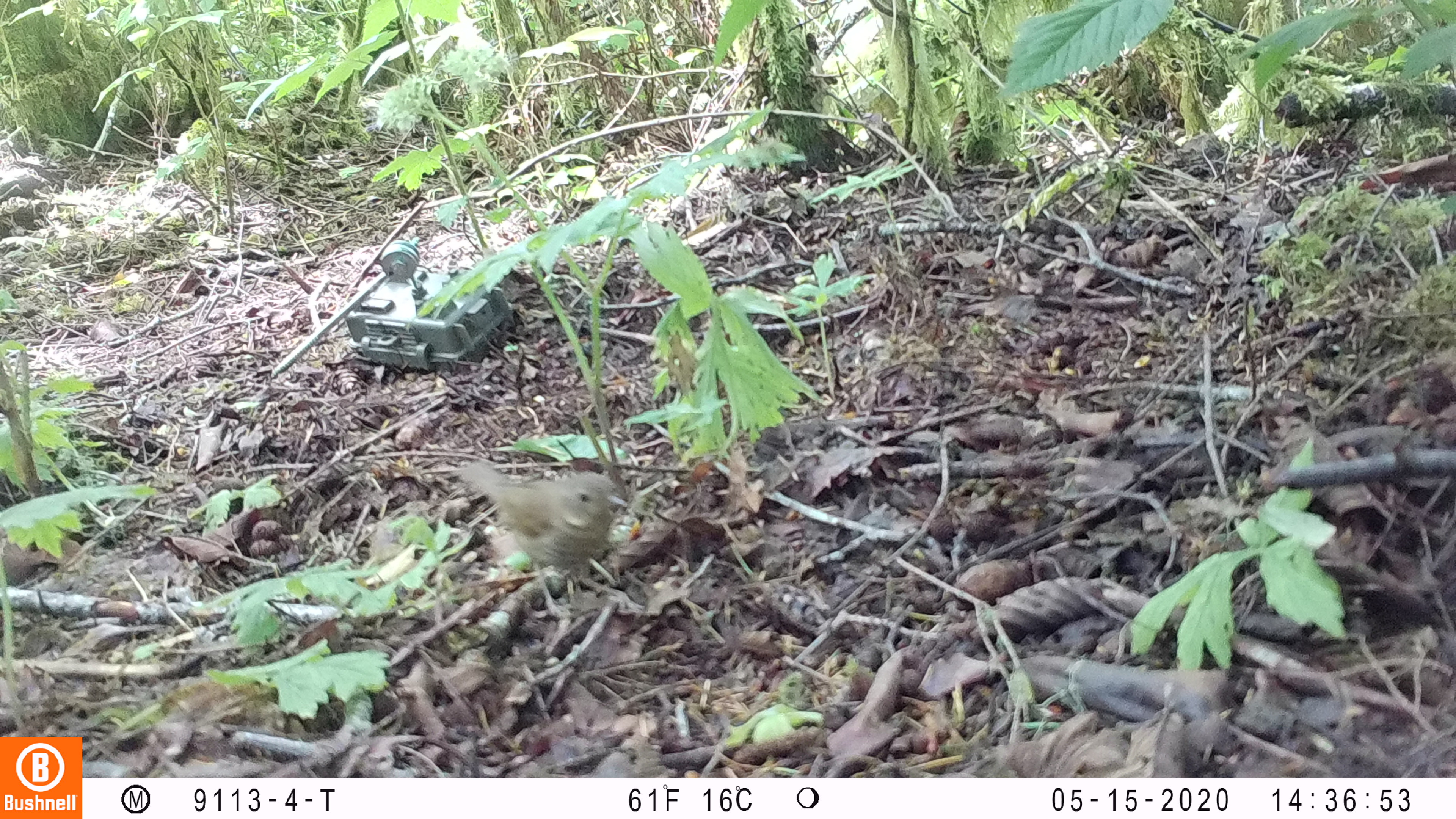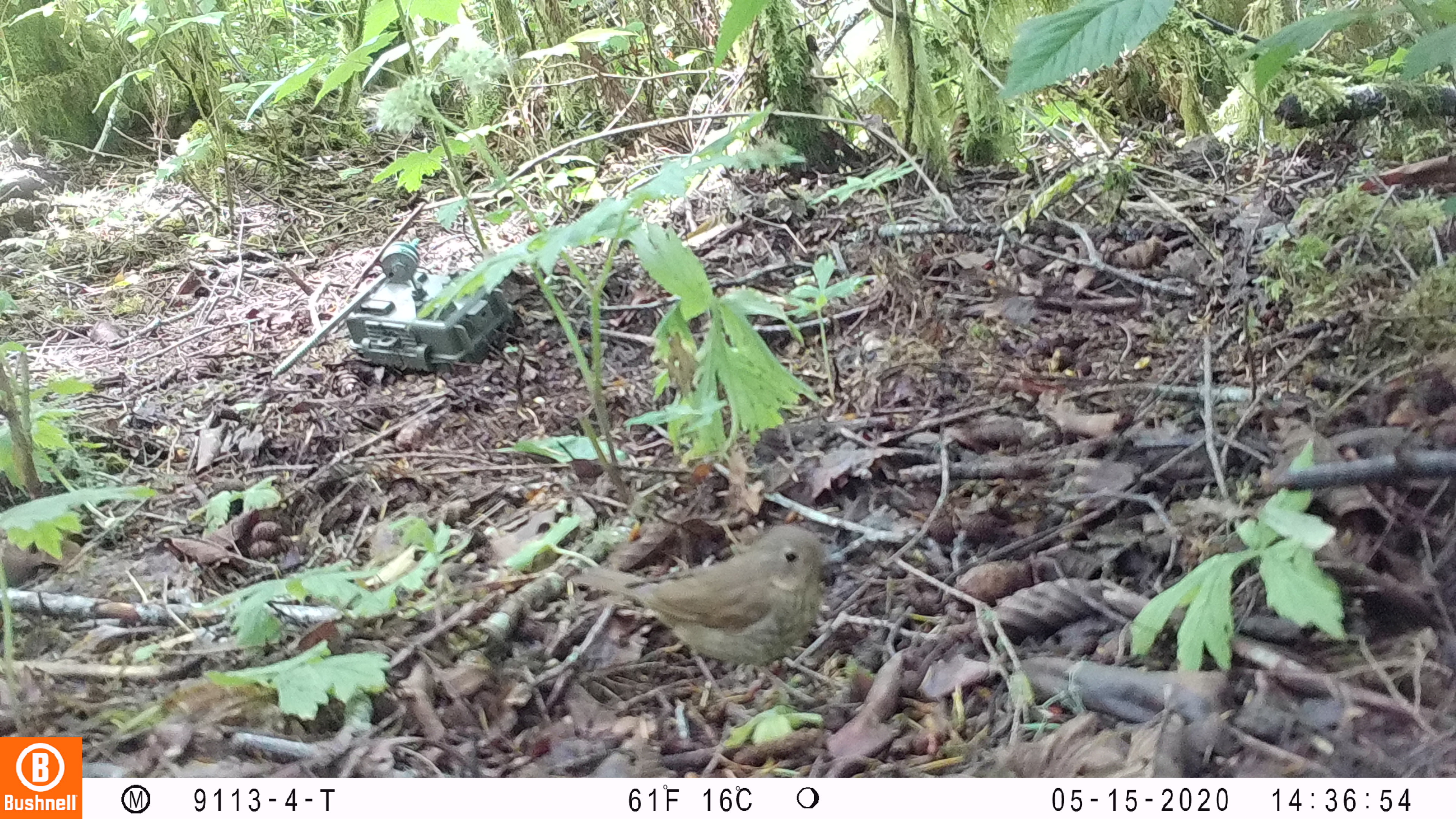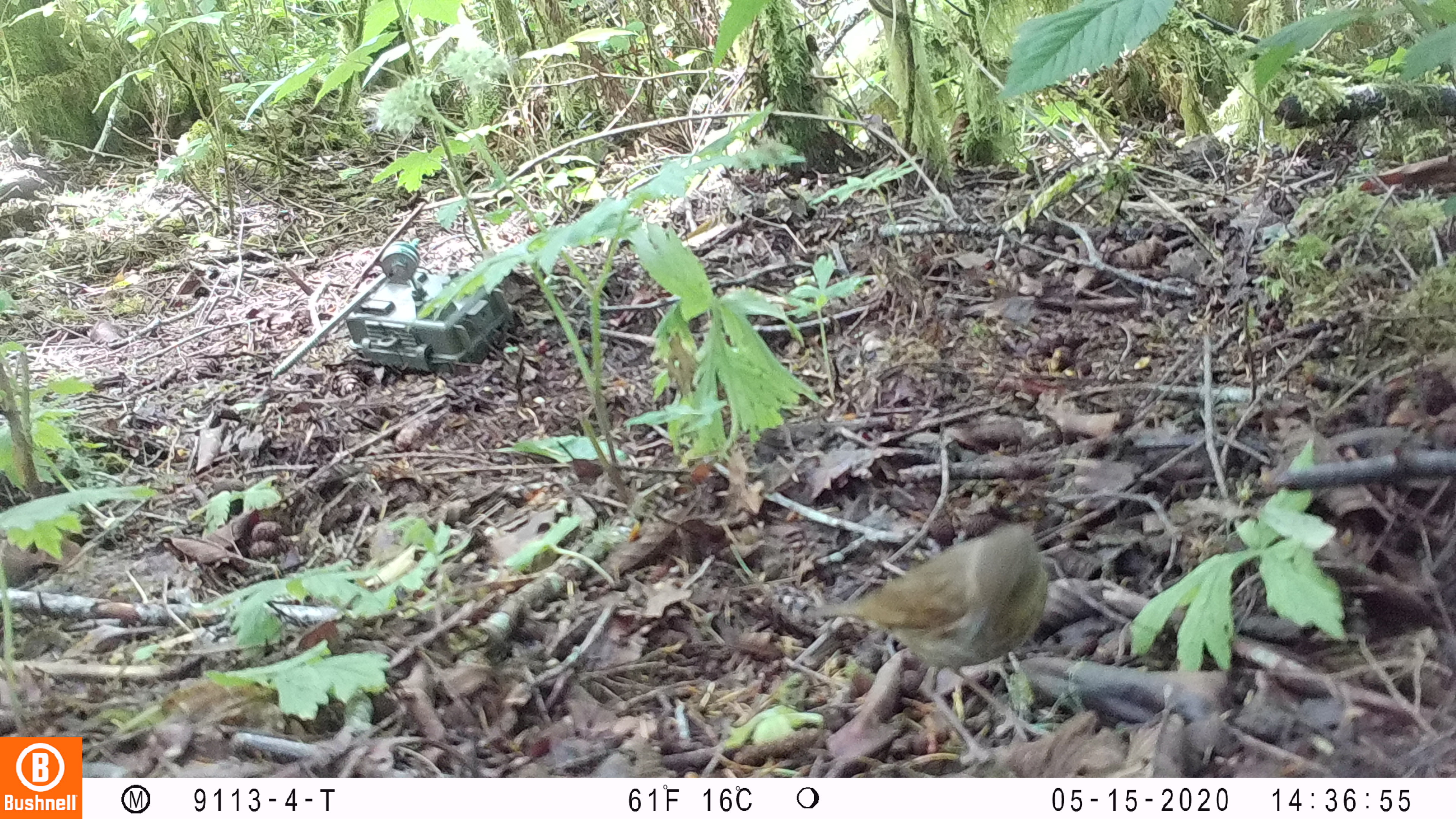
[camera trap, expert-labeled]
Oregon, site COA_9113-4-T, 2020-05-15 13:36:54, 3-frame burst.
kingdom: Animalia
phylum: Chordata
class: Aves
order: Passeriformes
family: Turdidae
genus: Catharus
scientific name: Catharus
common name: brown thrushes and nightingale-thrushes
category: catharus species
Catharus species (brown thrushes and nightingale-thrushes) (Catharus).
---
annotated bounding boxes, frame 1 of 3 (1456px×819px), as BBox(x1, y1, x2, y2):
catharus species: BBox(456, 455, 628, 592)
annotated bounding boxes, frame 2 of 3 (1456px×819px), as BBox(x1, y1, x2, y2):
catharus species: BBox(570, 525, 840, 708)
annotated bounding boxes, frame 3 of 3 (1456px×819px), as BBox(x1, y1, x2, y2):
catharus species: BBox(817, 522, 1054, 746)